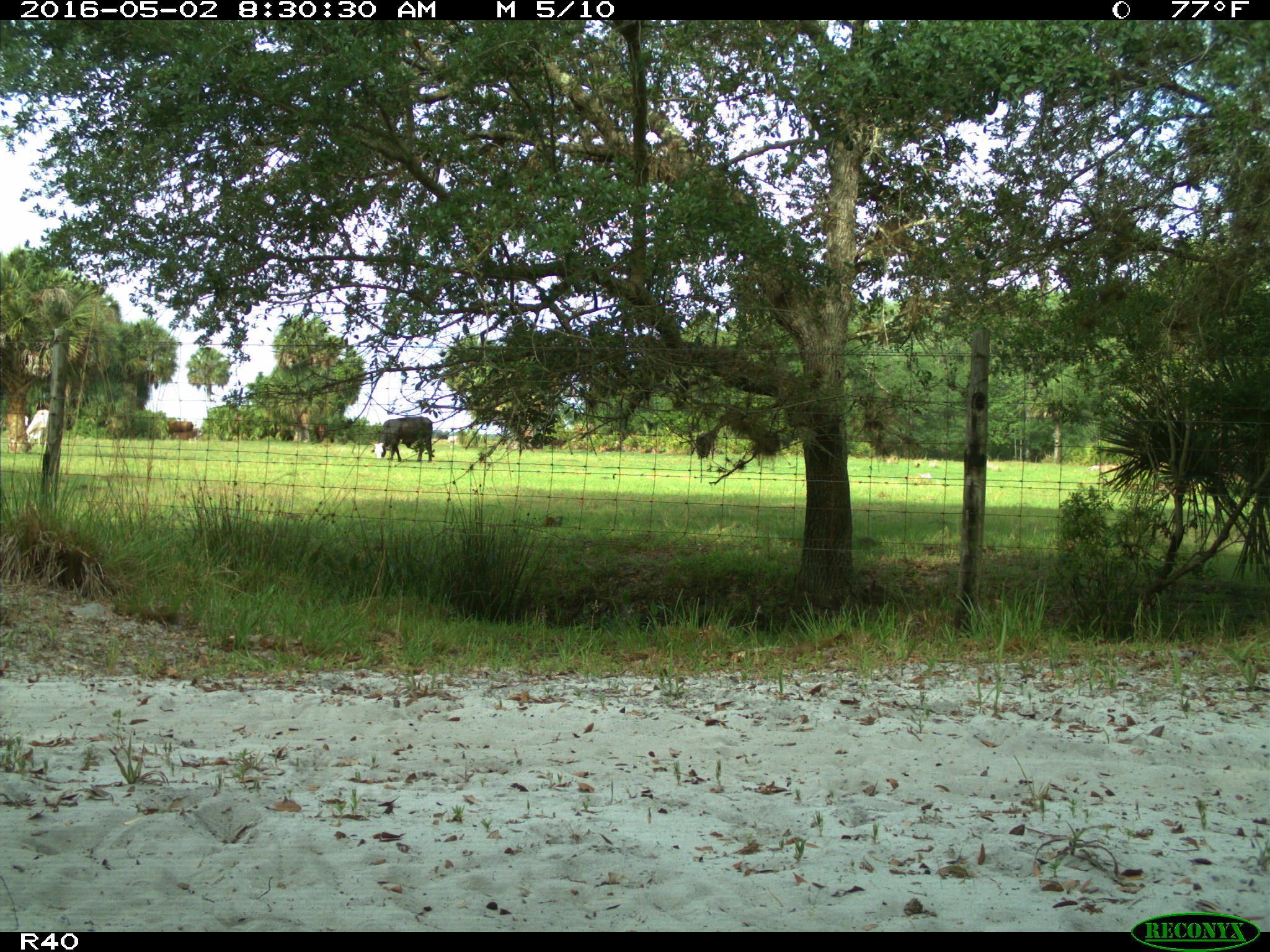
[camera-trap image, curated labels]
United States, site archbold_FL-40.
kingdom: Animalia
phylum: Chordata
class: Mammalia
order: Artiodactyla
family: Bovidae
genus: Bos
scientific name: Bos taurus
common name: domestic cow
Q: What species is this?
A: Bos taurus (domestic cow).